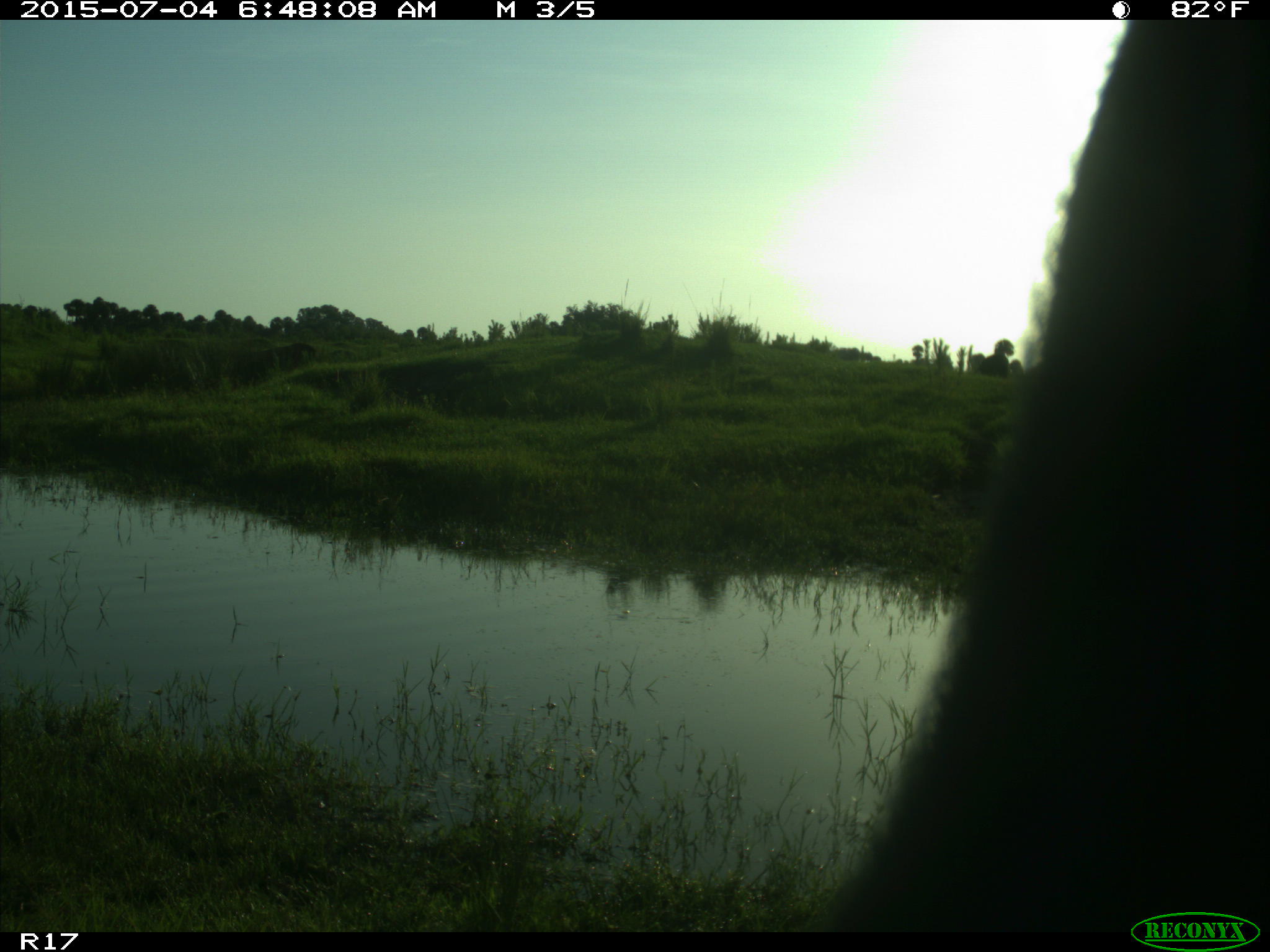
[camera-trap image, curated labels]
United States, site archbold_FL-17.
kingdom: Animalia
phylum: Chordata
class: Mammalia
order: Artiodactyla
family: Bovidae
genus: Bos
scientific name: Bos taurus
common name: domestic cow